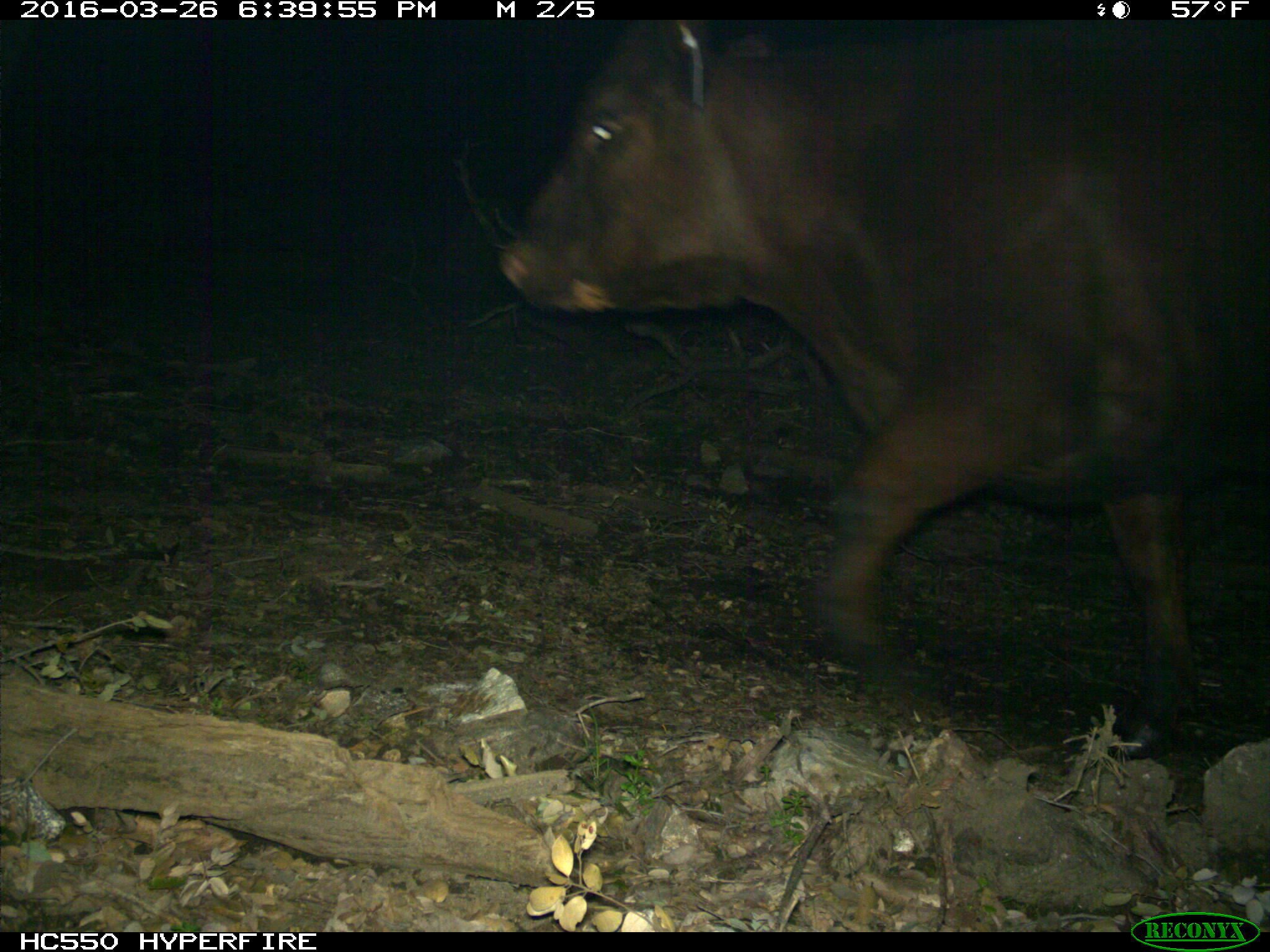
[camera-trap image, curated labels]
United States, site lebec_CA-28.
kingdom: Animalia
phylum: Chordata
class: Mammalia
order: Artiodactyla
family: Bovidae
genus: Bos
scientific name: Bos taurus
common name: domestic cow